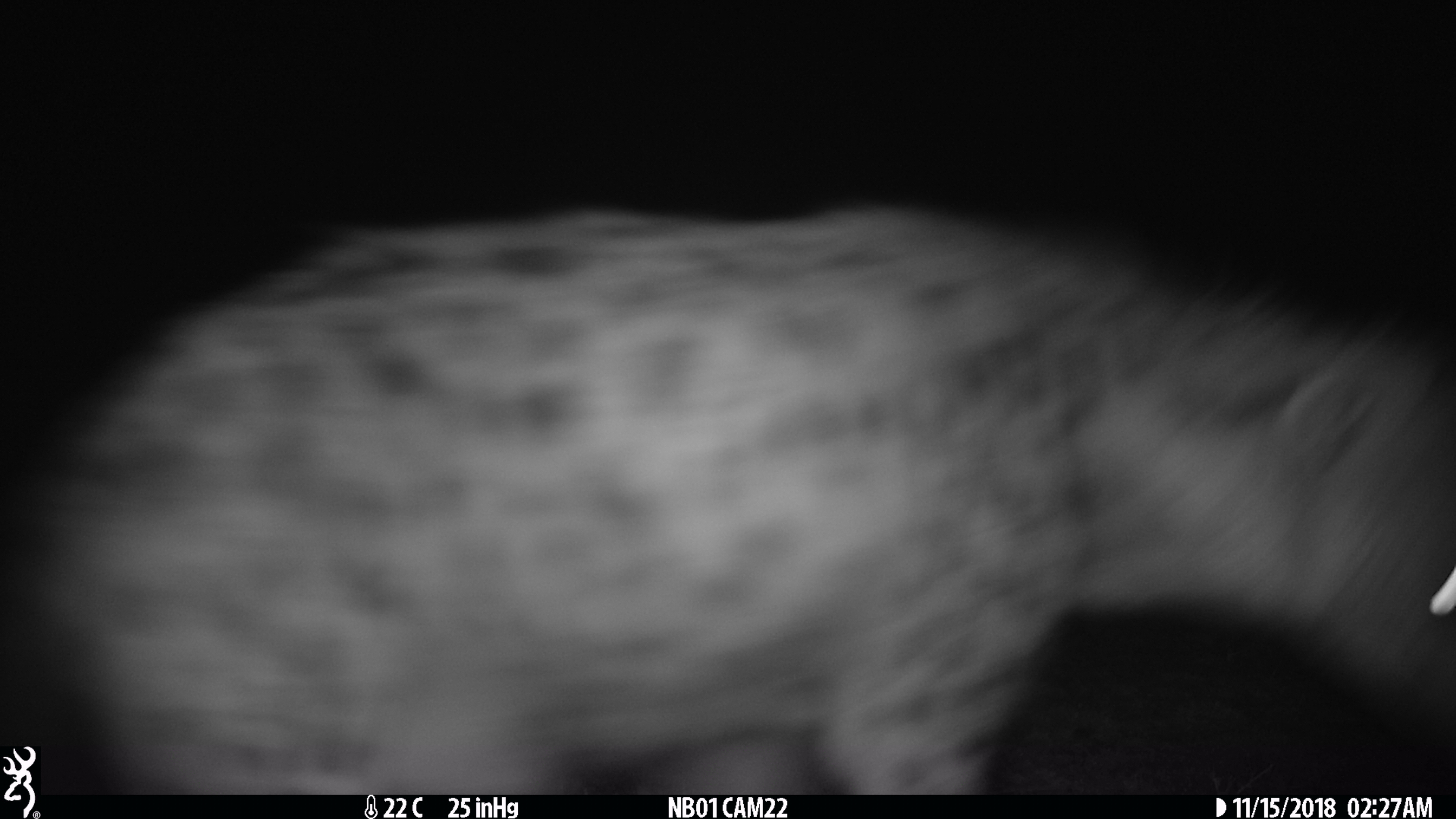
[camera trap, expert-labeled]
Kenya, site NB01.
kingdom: Animalia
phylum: Chordata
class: Mammalia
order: Carnivora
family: Hyaenidae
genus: Crocuta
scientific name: Crocuta crocuta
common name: spotted hyena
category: hyena spotted